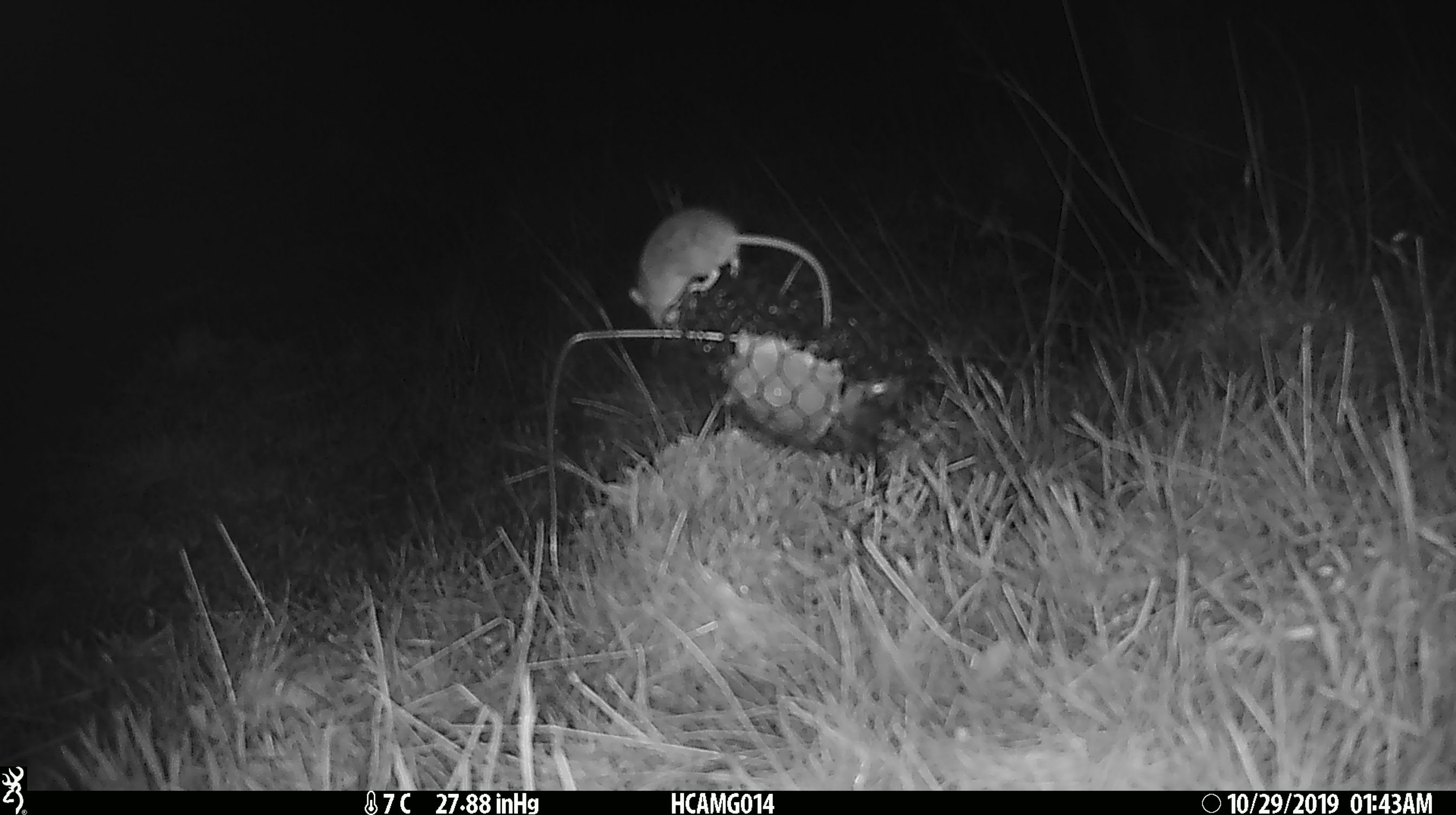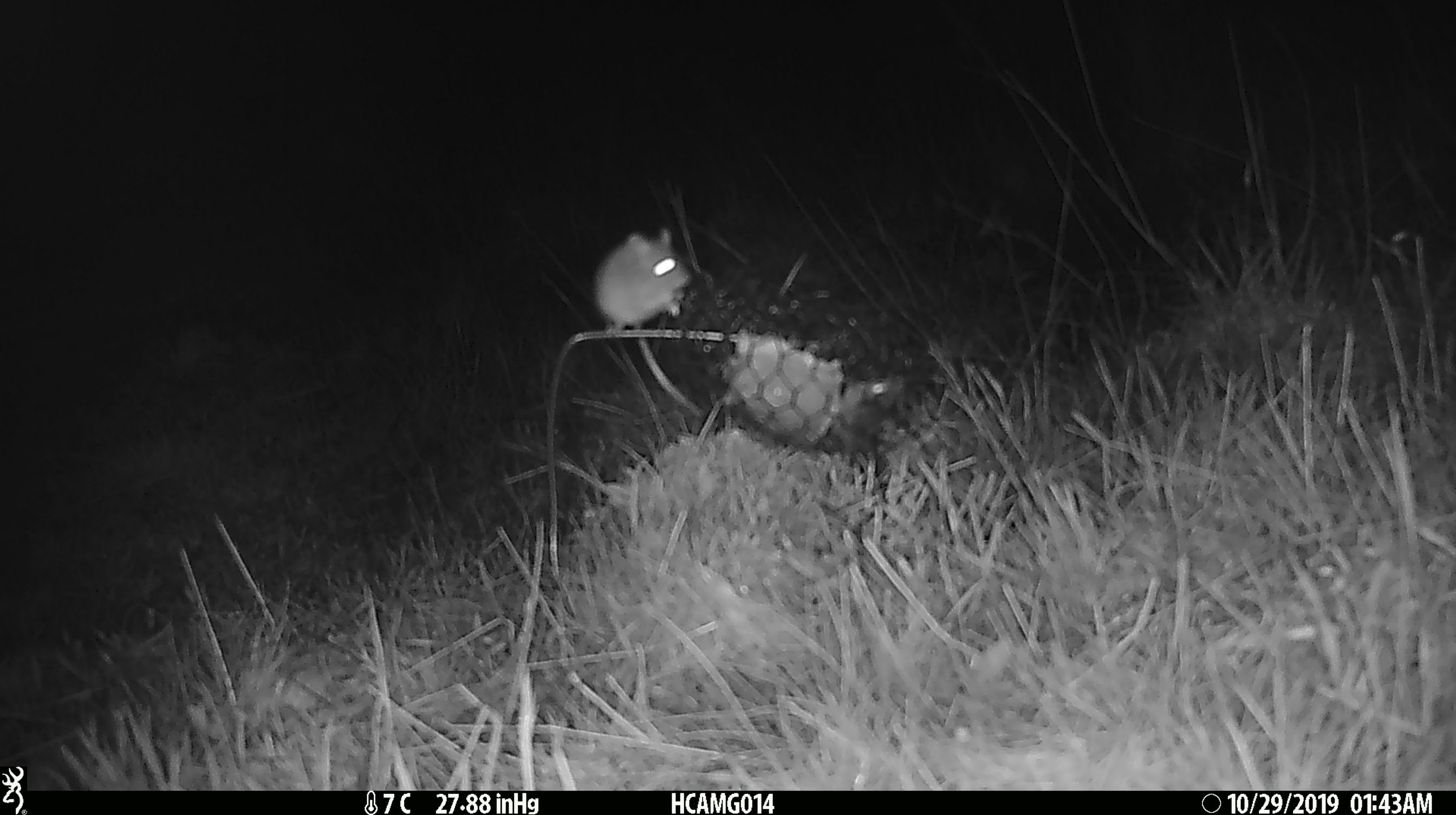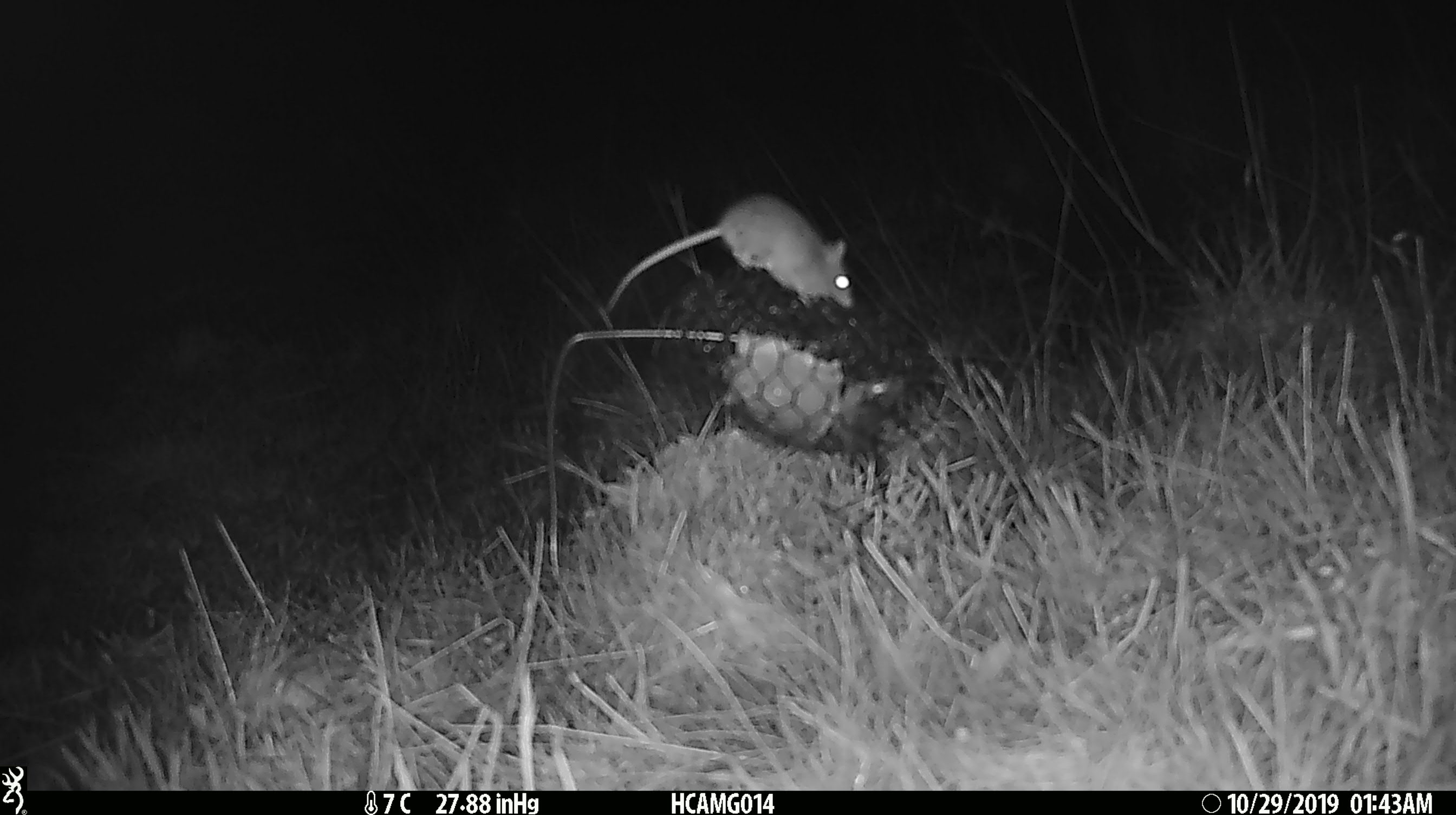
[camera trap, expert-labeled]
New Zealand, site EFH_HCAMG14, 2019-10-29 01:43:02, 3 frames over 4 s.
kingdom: Animalia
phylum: Chordata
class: Mammalia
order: Rodentia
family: Muridae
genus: Mus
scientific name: Mus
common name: mouse